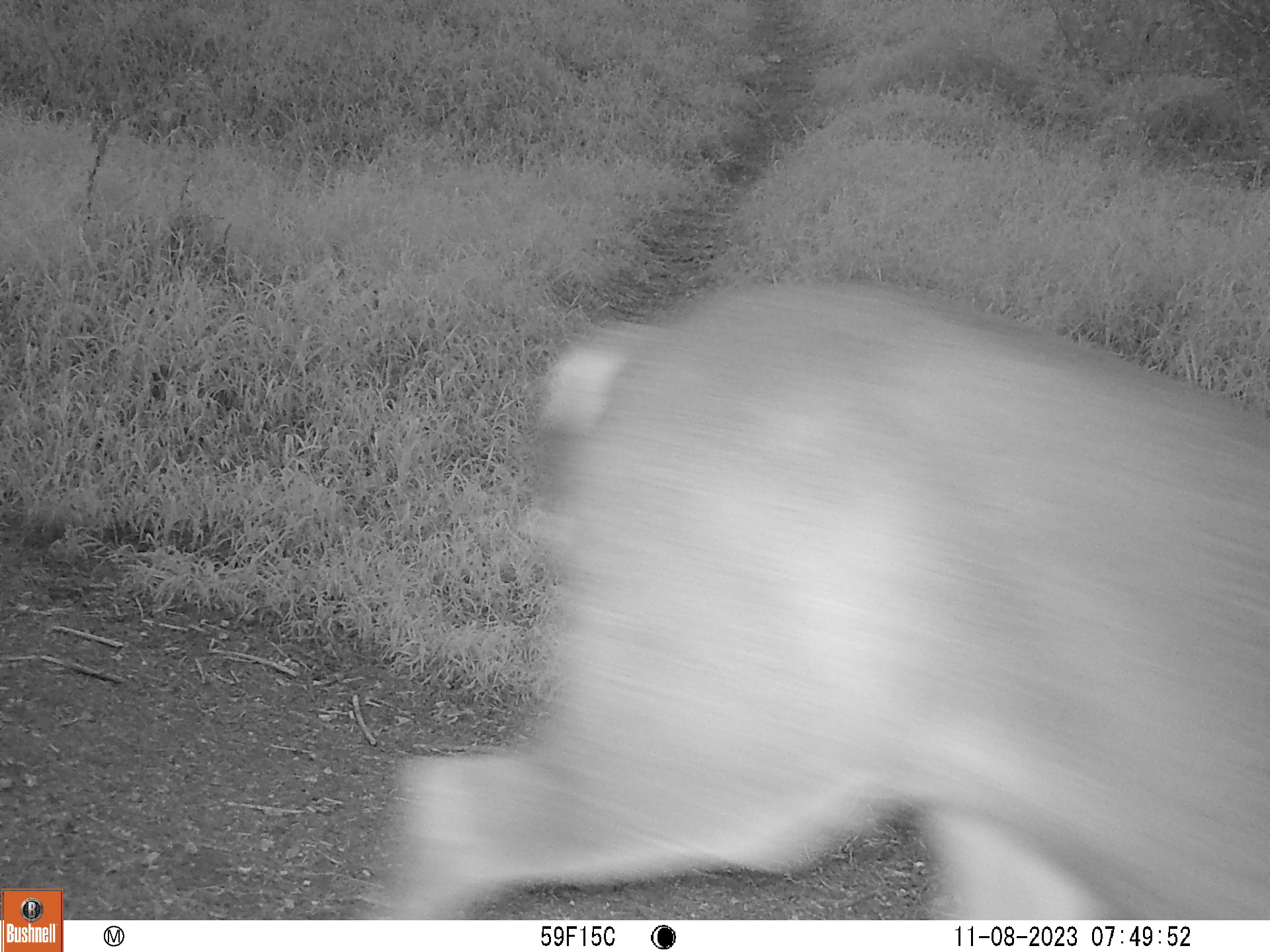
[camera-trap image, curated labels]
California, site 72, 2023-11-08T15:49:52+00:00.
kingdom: Animalia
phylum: Chordata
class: Mammalia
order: Artiodactyla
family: Cervidae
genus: Odocoileus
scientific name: Odocoileus hemionus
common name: mule deer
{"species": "mule deer (Odocoileus hemionus)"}